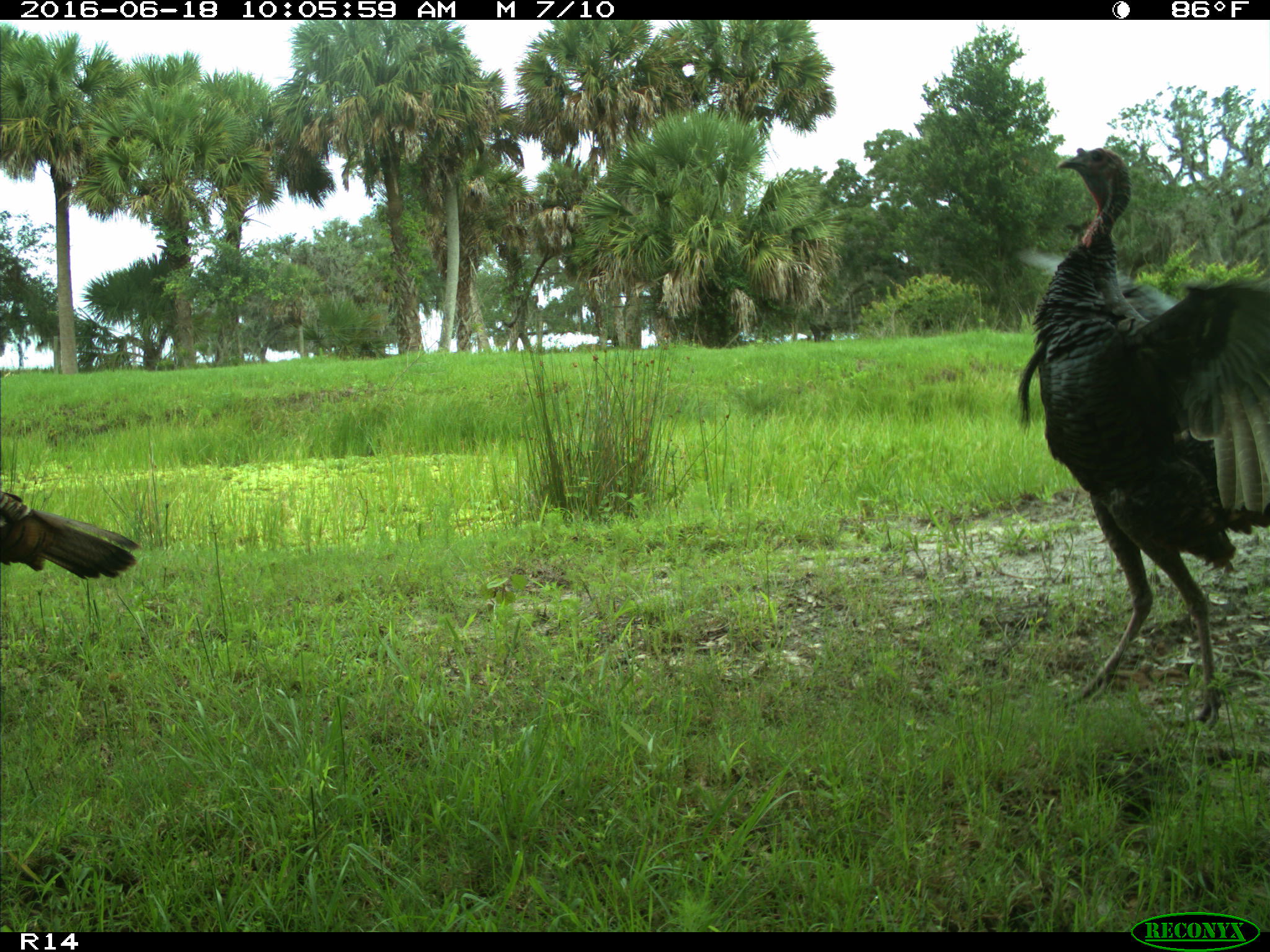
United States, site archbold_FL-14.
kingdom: Animalia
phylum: Chordata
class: Aves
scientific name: Aves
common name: birds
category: unidentified bird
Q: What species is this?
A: Unidentified bird (birds) (Aves).